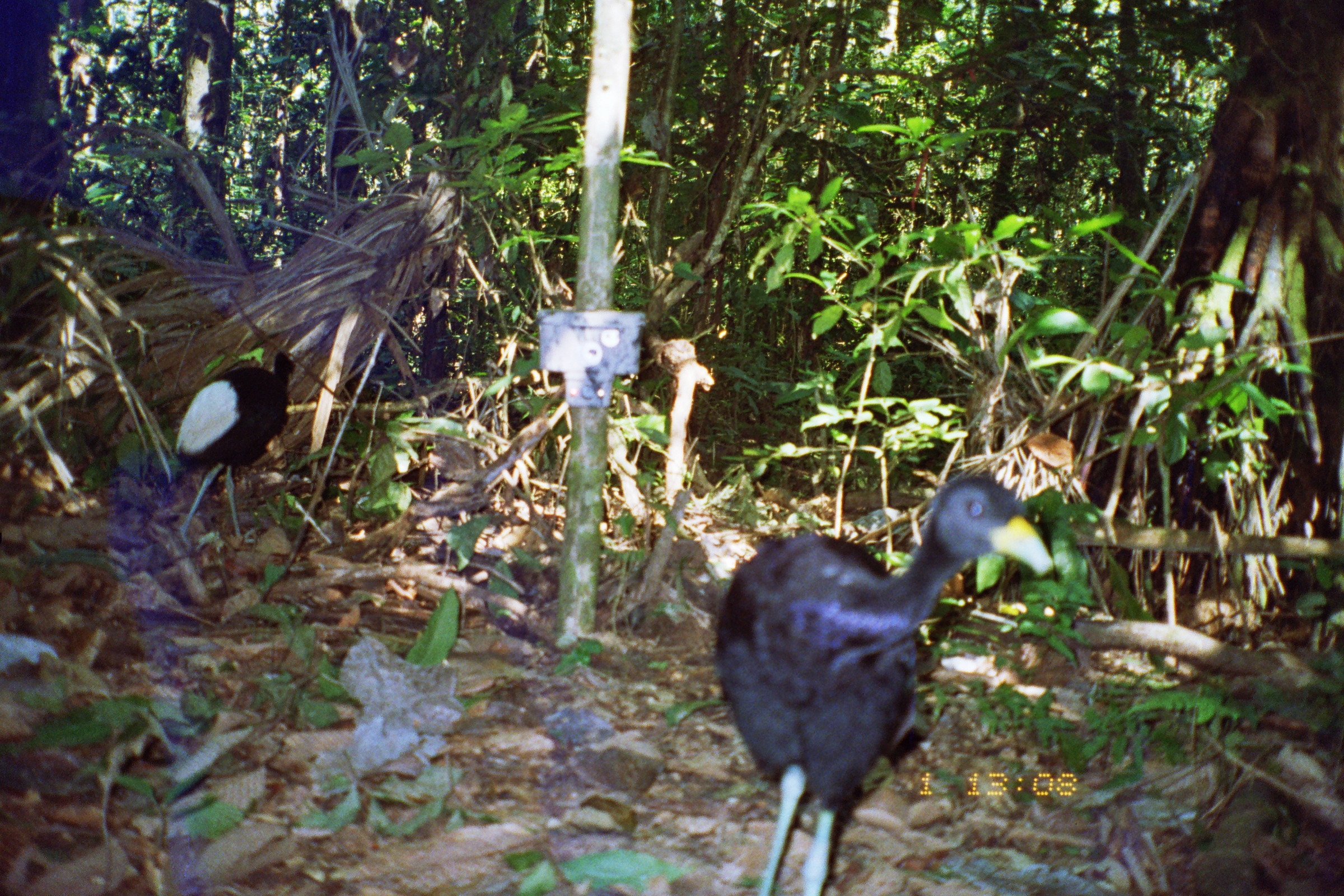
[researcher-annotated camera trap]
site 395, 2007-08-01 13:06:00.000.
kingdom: Animalia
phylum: Chordata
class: Aves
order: Gruiformes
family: Psophiidae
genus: Psophia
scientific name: Psophia leucoptera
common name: pale-winged trumpeter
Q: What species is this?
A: Psophia leucoptera (pale-winged trumpeter).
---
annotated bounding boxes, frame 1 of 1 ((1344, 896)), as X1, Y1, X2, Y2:
psophia leucoptera: 711, 474, 1055, 896; 173, 349, 297, 550